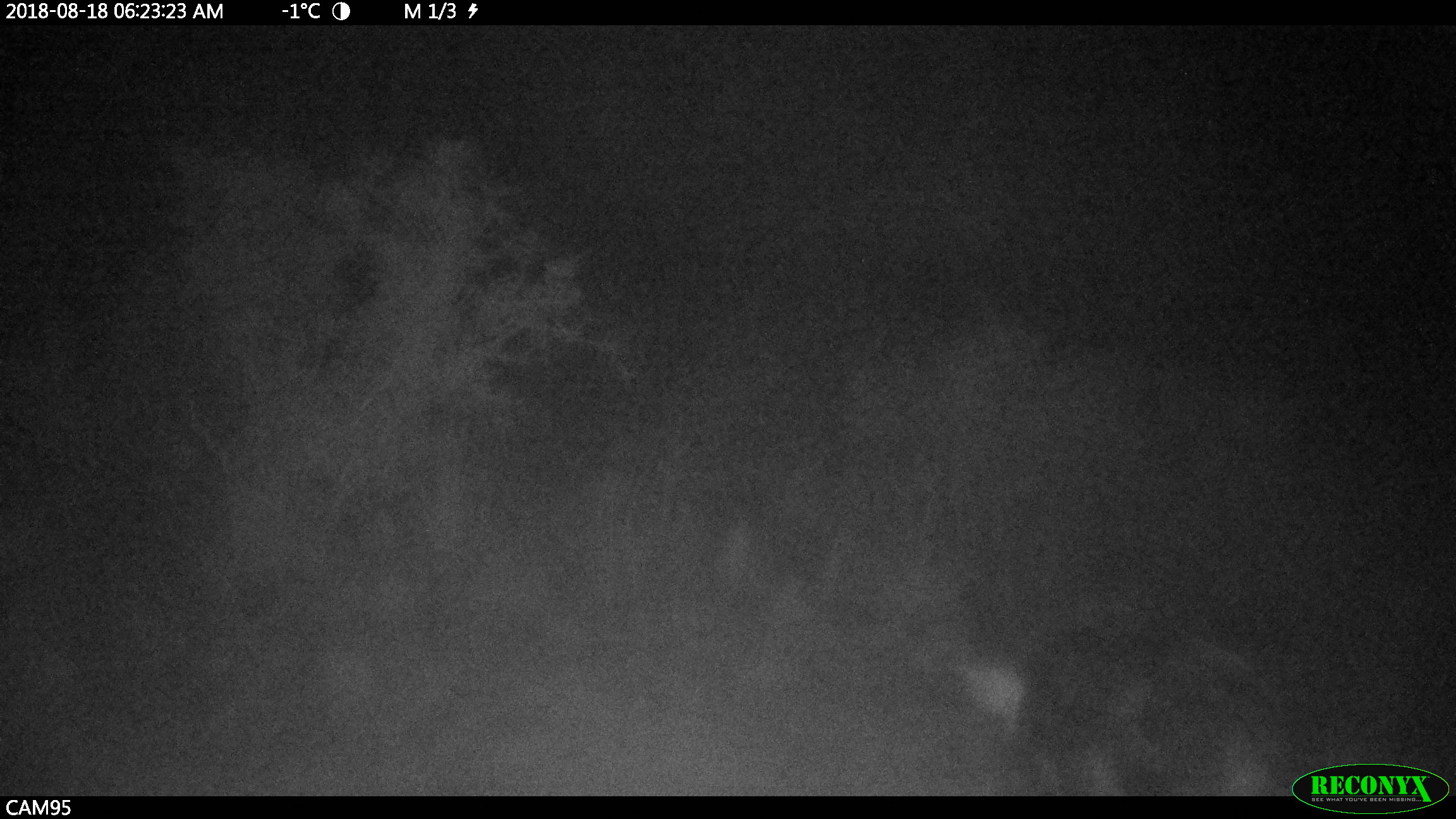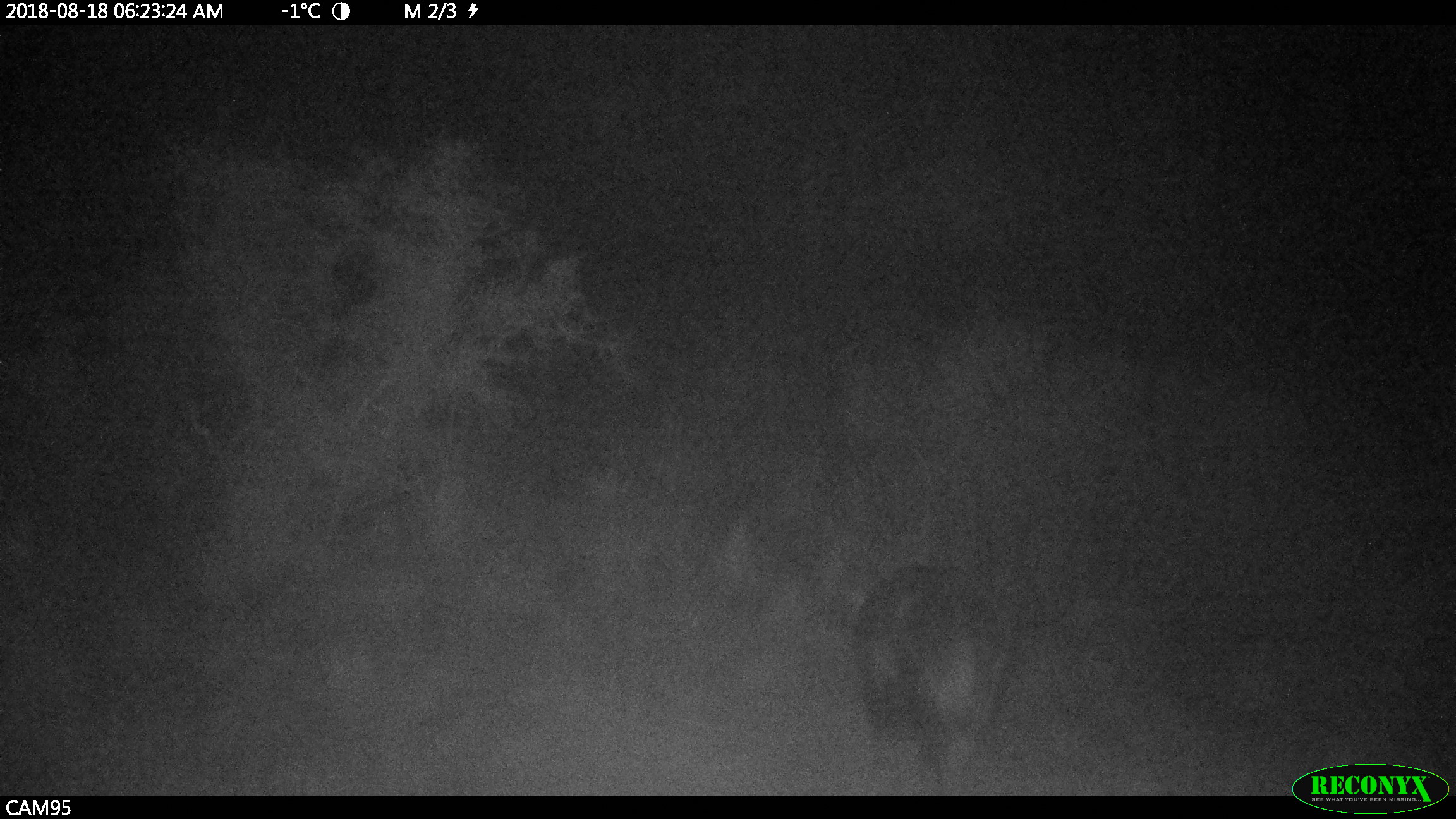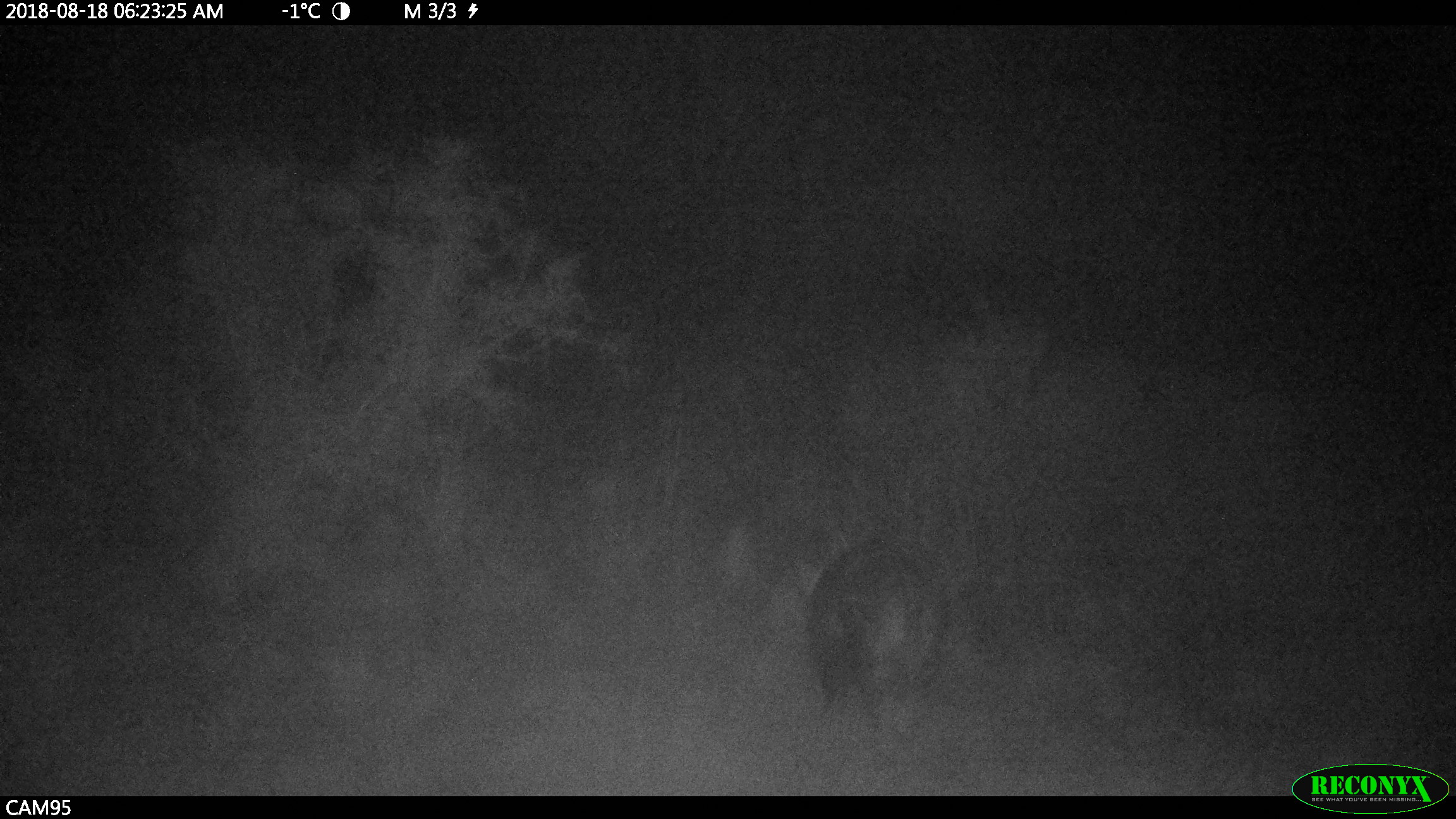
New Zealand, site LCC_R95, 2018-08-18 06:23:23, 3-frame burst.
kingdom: Animalia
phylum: Chordata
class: Mammalia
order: Artiodactyla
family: Suidae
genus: Sus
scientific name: Sus scrofa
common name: pig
Pig (Sus scrofa).